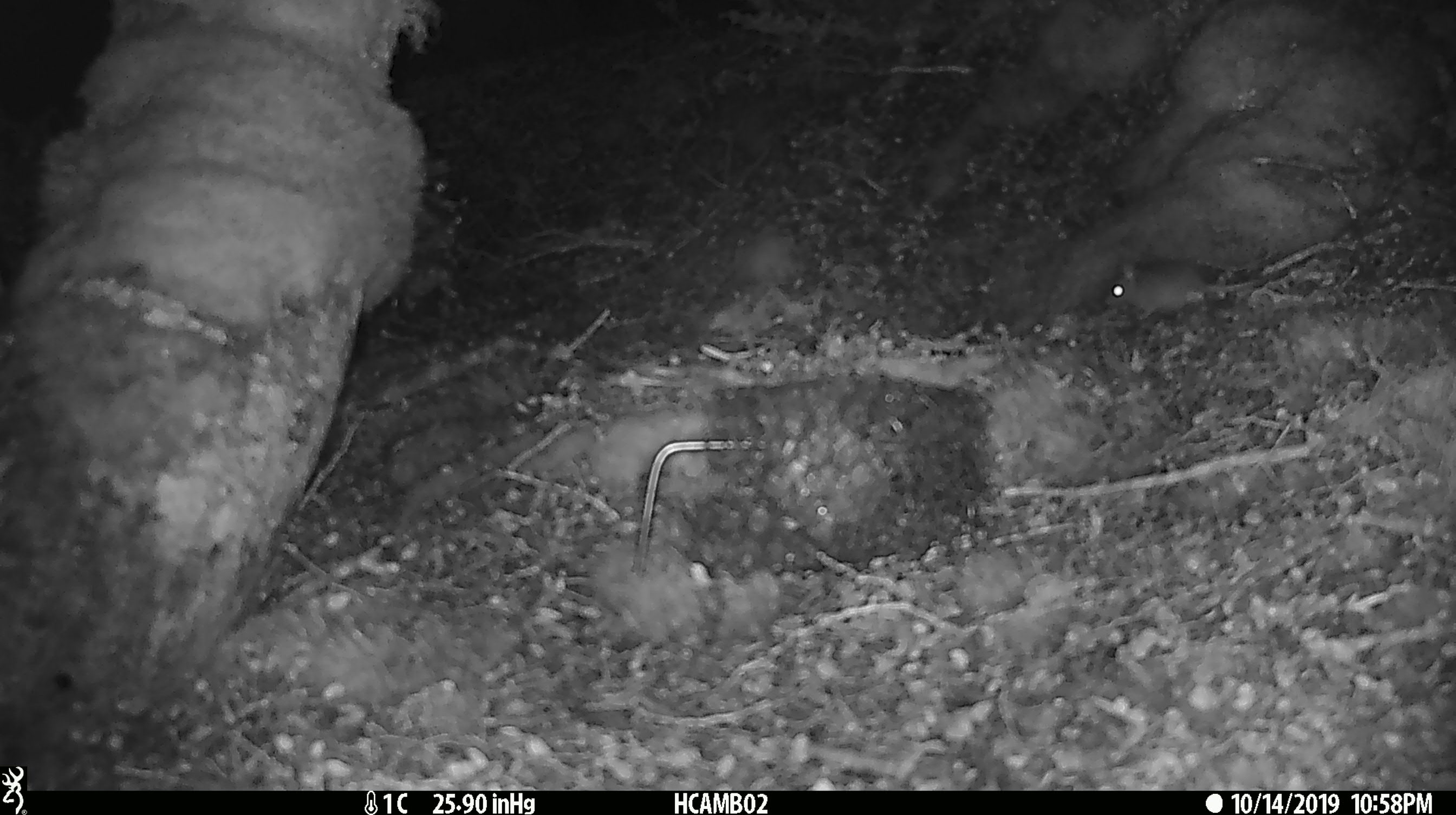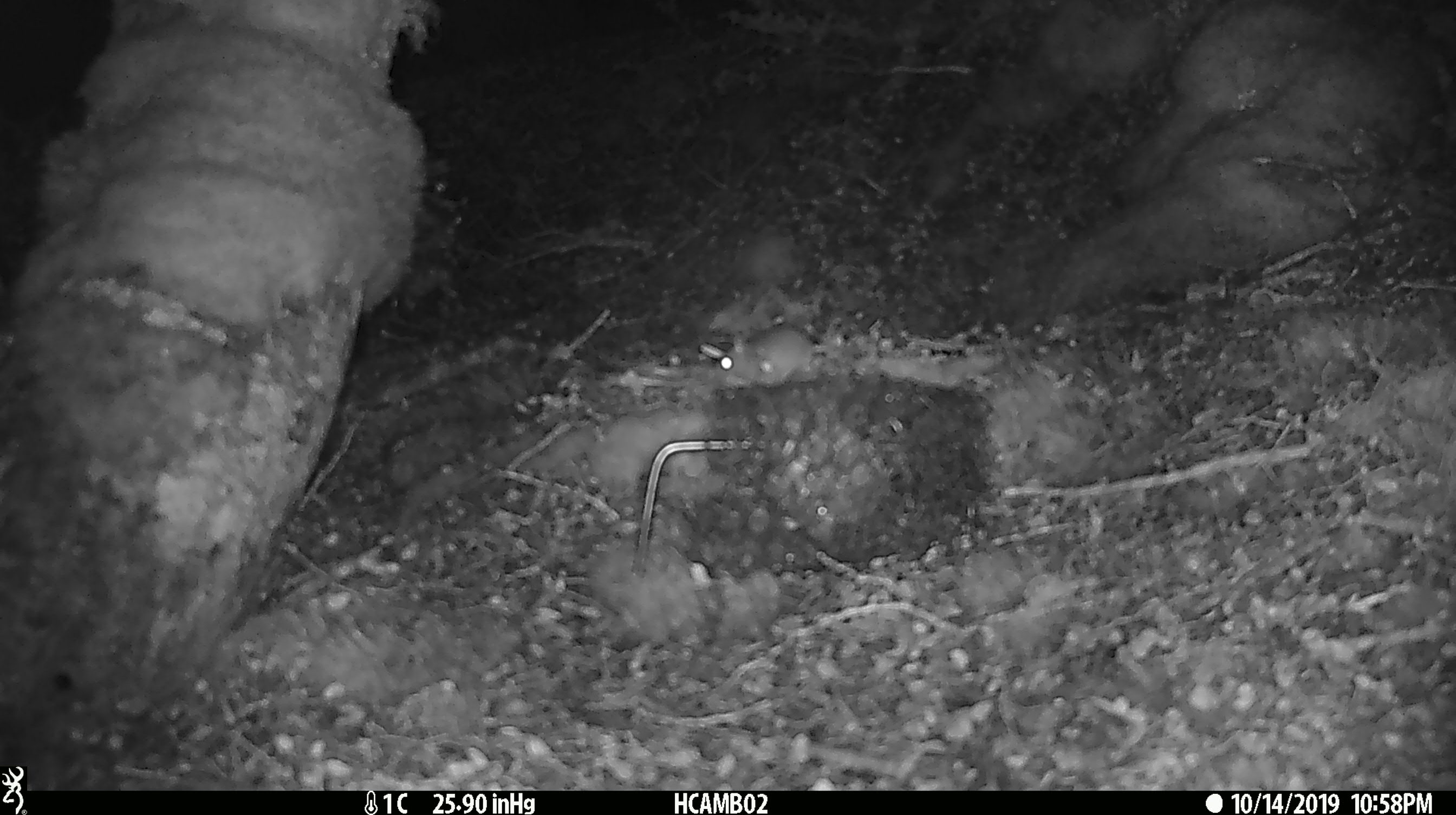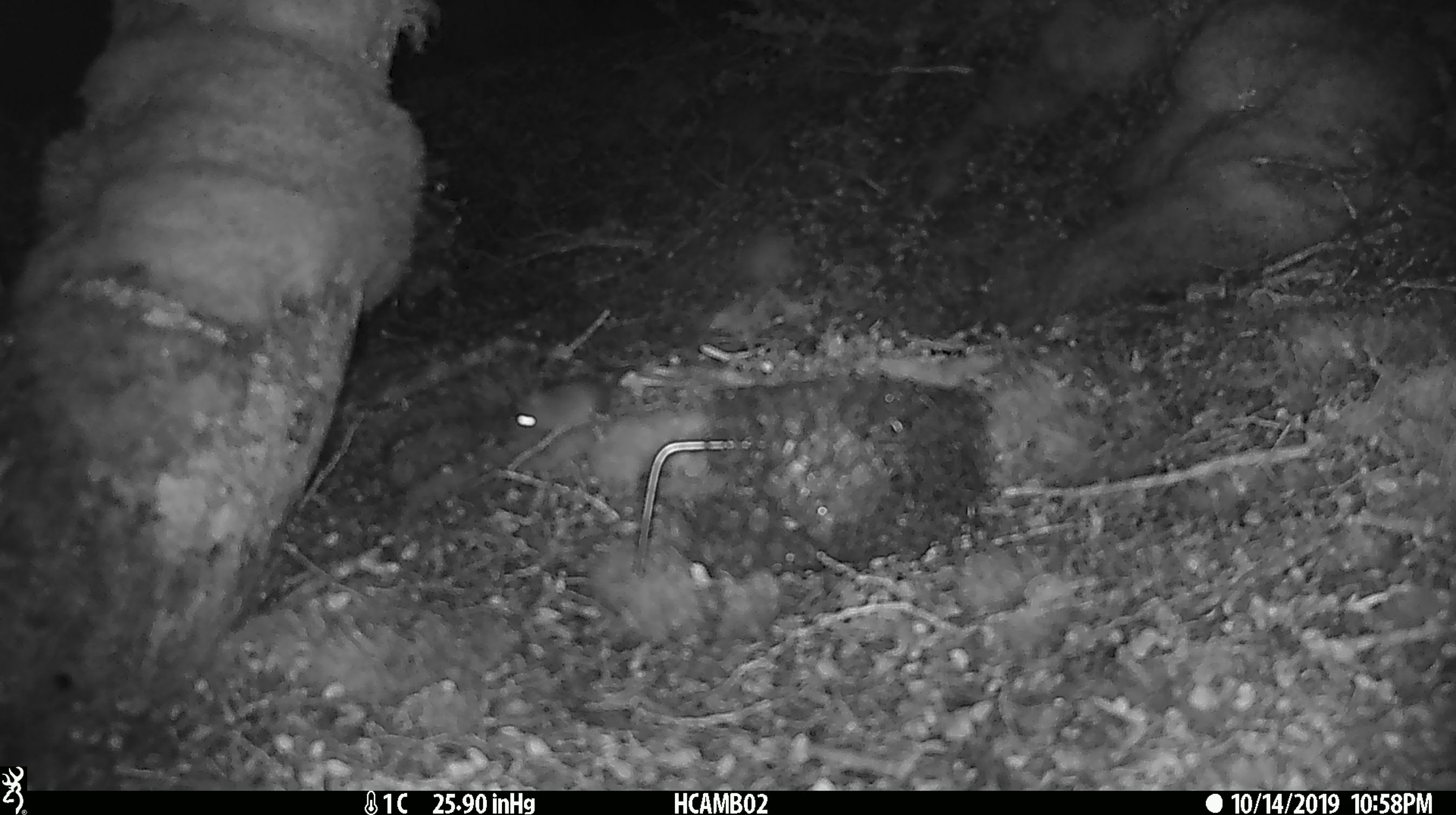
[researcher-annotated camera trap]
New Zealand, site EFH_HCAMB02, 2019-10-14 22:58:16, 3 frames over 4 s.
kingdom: Animalia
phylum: Chordata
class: Mammalia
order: Rodentia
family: Muridae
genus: Mus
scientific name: Mus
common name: mouse